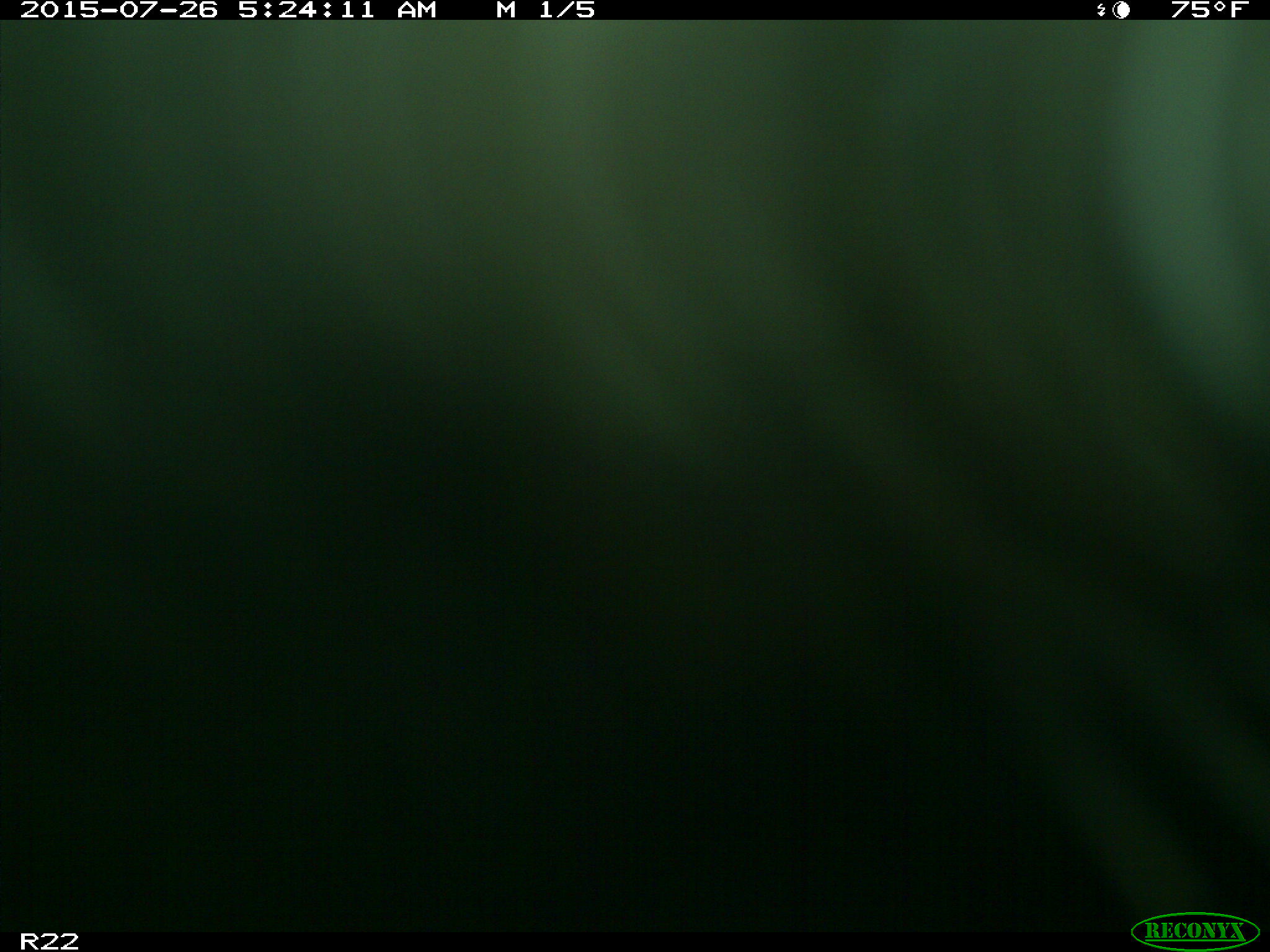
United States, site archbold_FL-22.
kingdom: Animalia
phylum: Chordata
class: Mammalia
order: Artiodactyla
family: Bovidae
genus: Bos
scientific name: Bos taurus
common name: domestic cow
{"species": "Bos taurus (domestic cow)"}